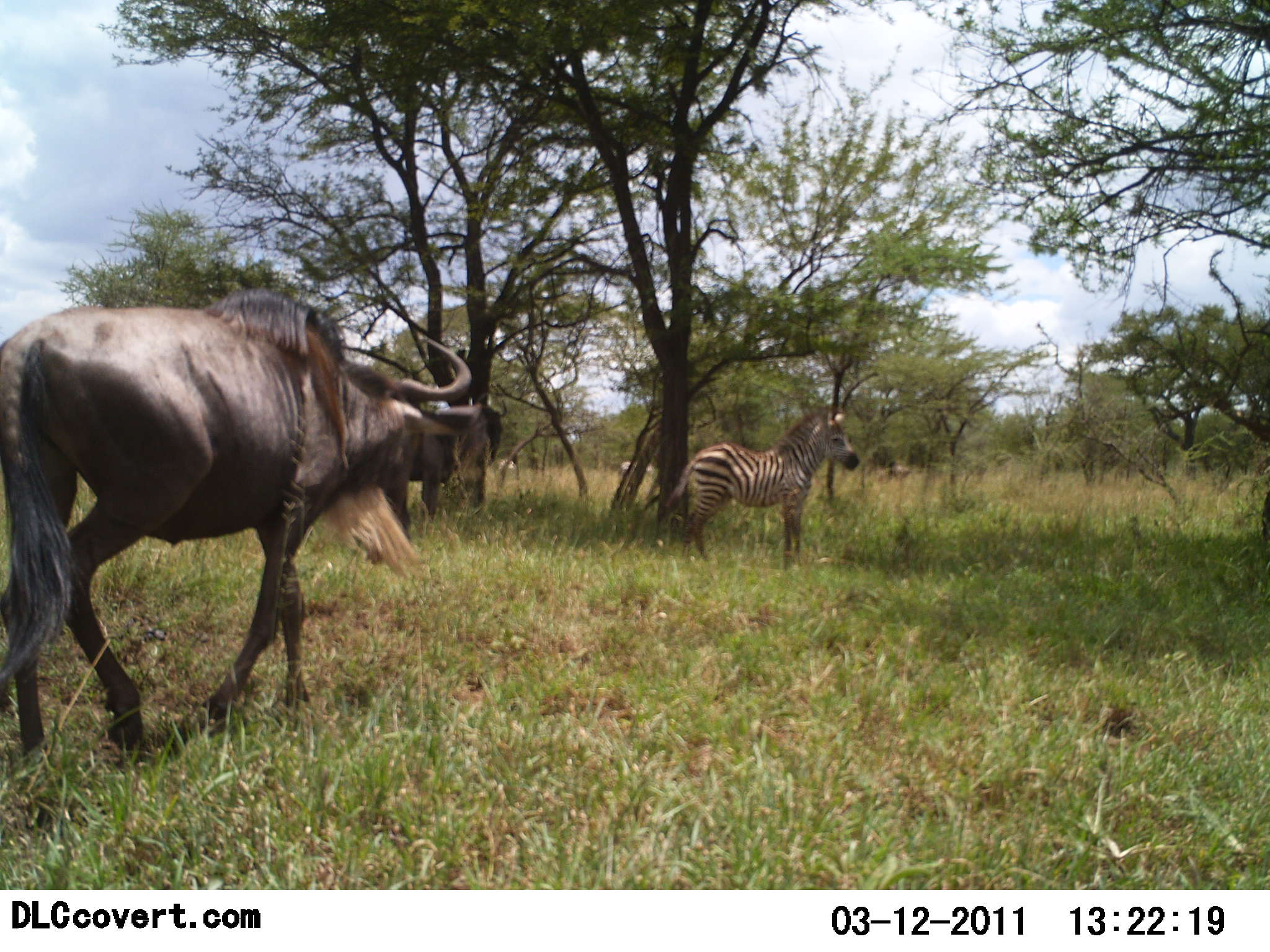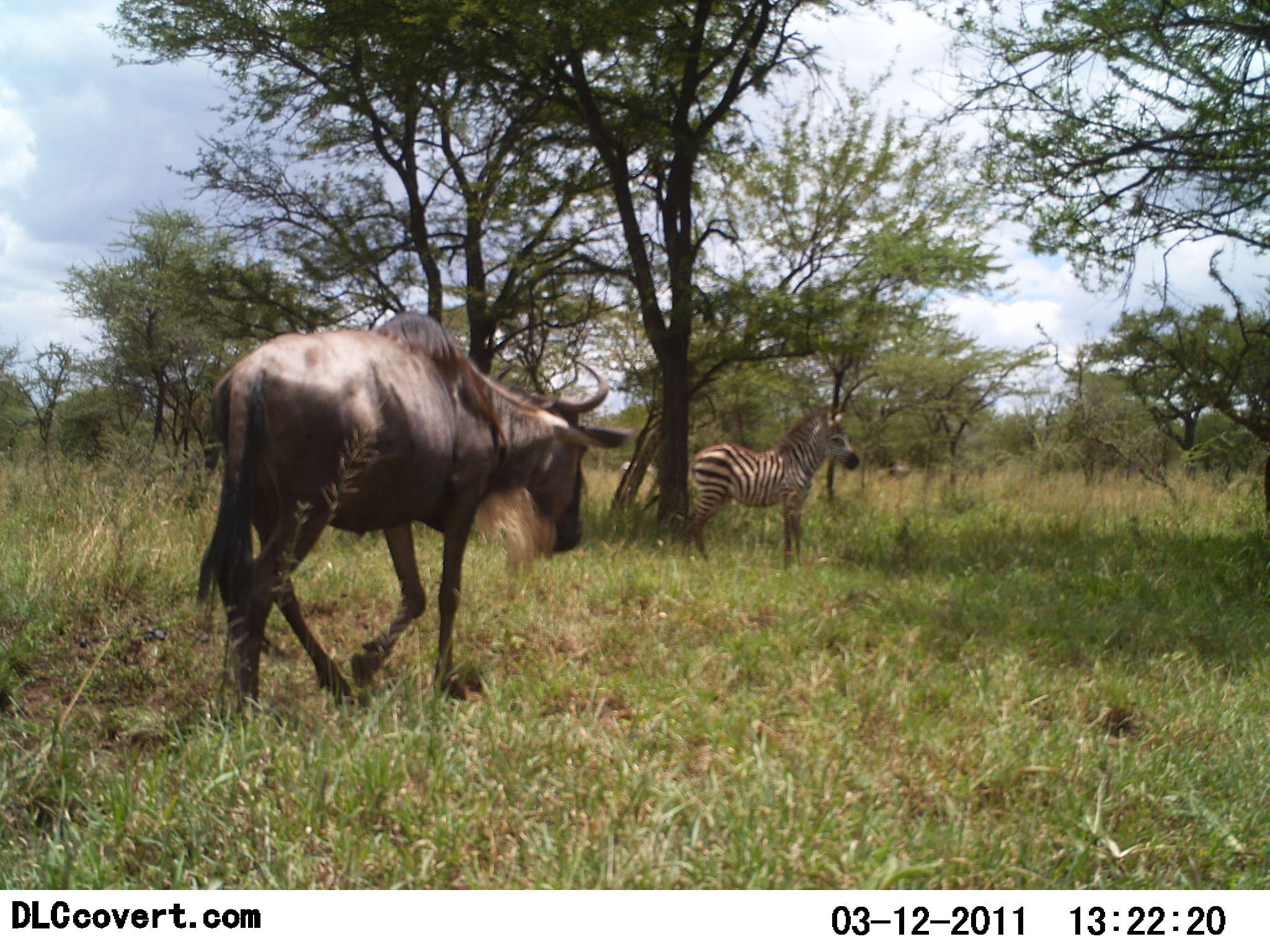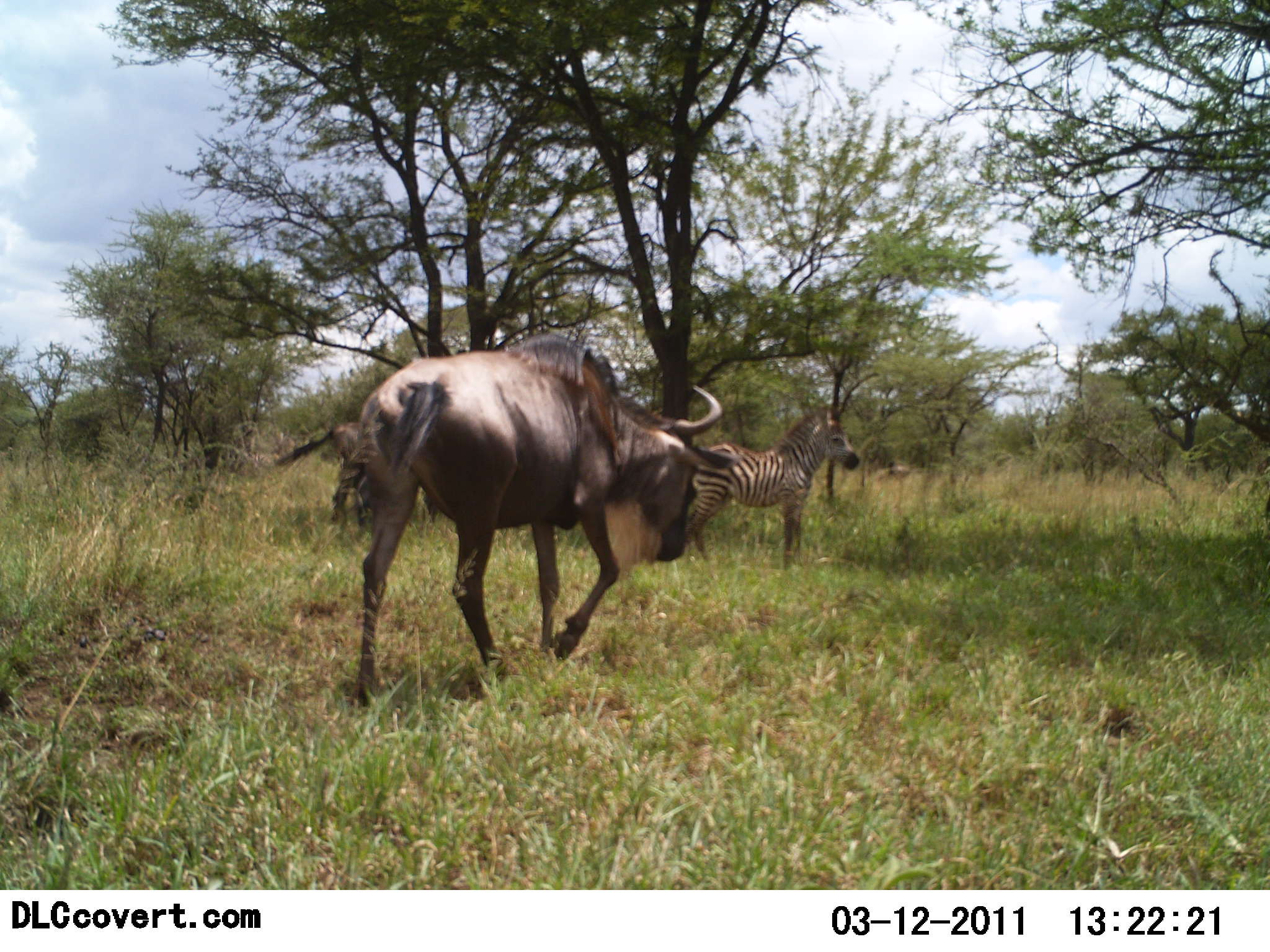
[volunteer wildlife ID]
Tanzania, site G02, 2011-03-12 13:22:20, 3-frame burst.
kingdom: Animalia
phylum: Chordata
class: Mammalia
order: Artiodactyla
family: Bovidae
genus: Connochaetes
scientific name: Connochaetes taurinus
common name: blue wildebeest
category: wildebeest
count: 1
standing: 20%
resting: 0%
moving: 90%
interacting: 0%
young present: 0%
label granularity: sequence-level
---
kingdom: Animalia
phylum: Chordata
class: Mammalia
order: Perissodactyla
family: Equidae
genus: Equus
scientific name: Equus quagga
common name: plains zebra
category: zebra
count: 1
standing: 100%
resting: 10%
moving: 0%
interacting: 0%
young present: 0%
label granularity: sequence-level